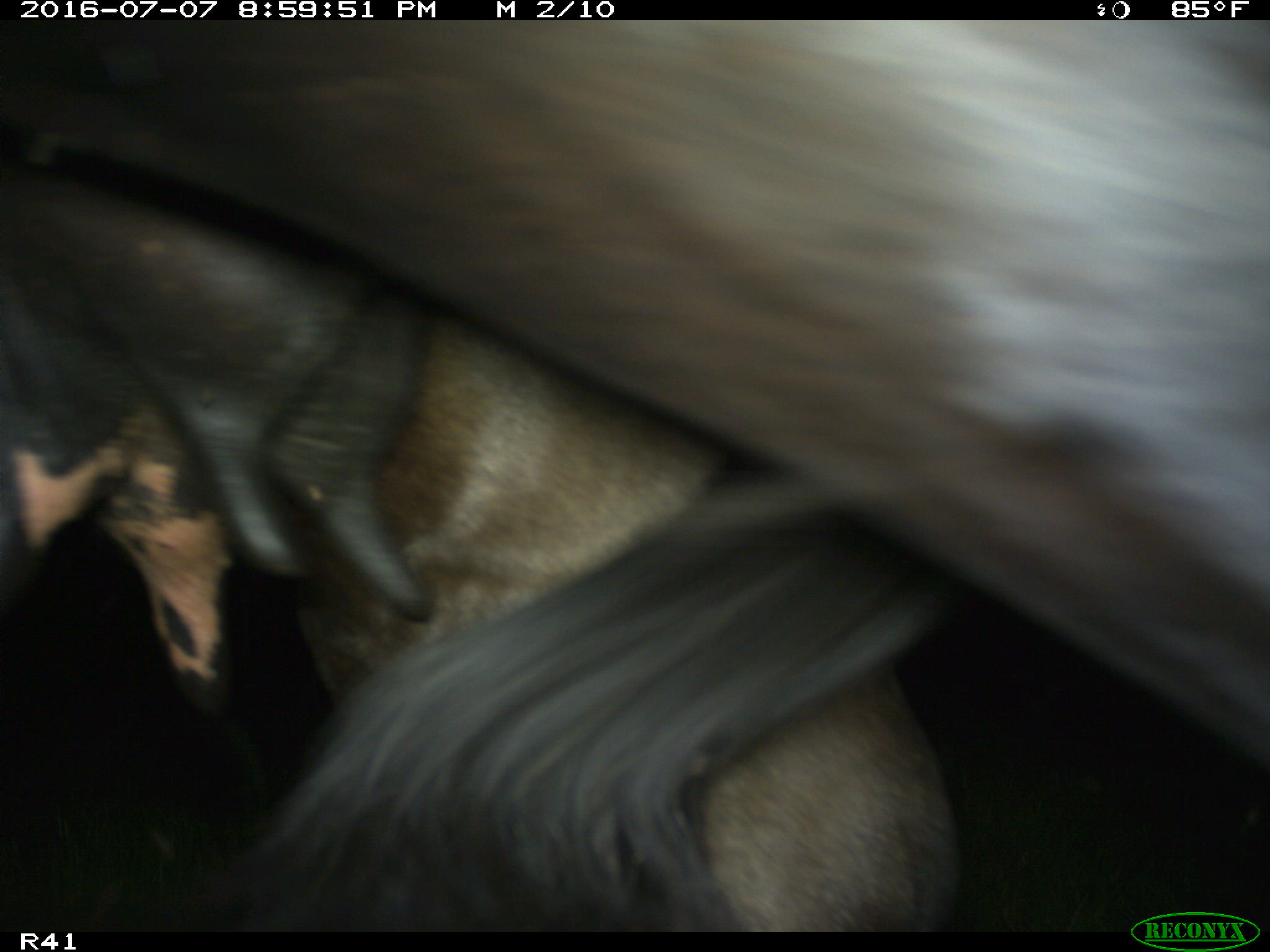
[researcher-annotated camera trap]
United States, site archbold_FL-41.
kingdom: Animalia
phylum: Chordata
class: Mammalia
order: Artiodactyla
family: Bovidae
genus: Bos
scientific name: Bos taurus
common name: domestic cow